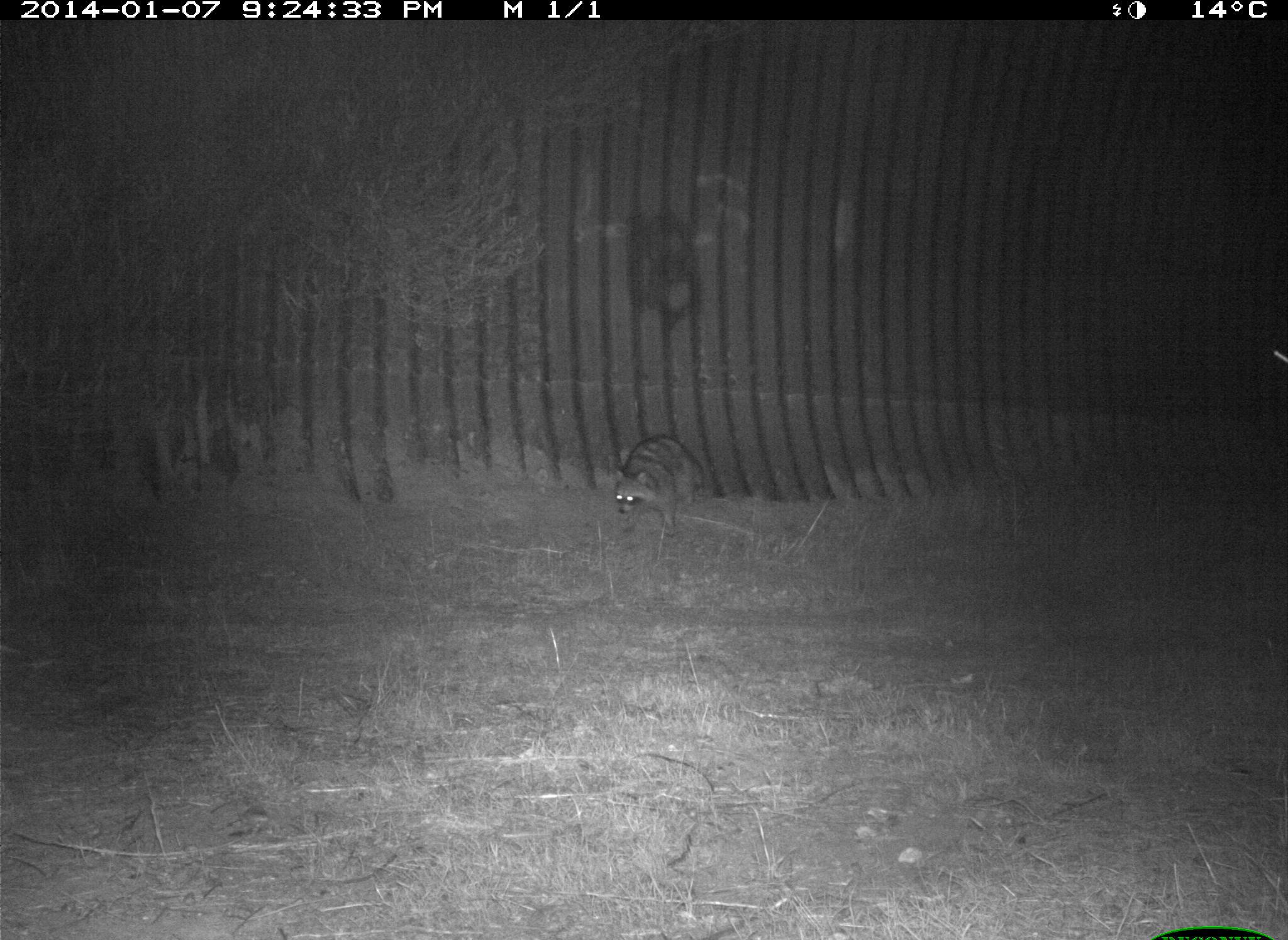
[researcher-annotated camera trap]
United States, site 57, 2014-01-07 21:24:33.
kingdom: Animalia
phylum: Chordata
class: Mammalia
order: Carnivora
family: Procyonidae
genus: Procyon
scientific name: Procyon lotor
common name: raccoon